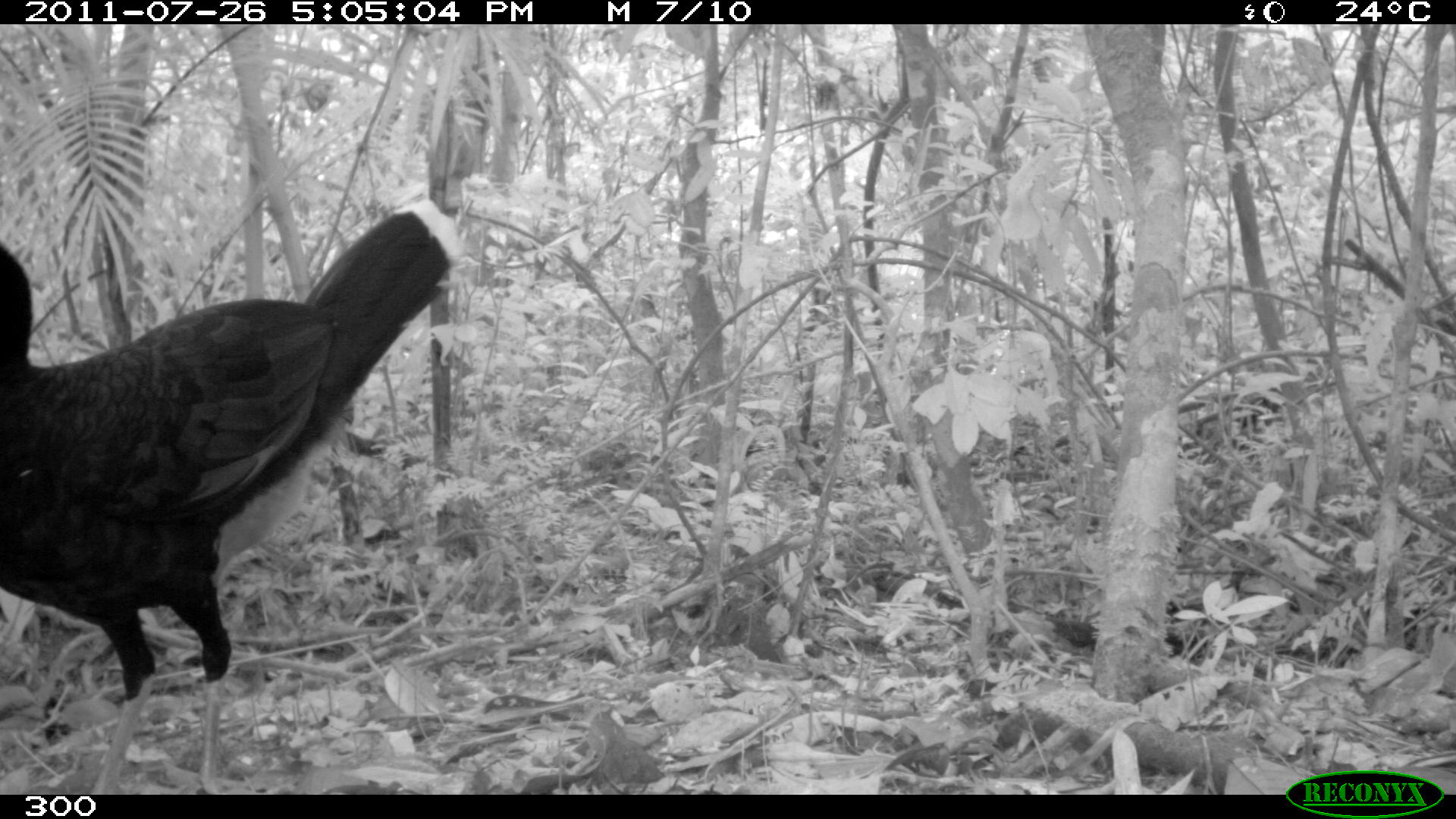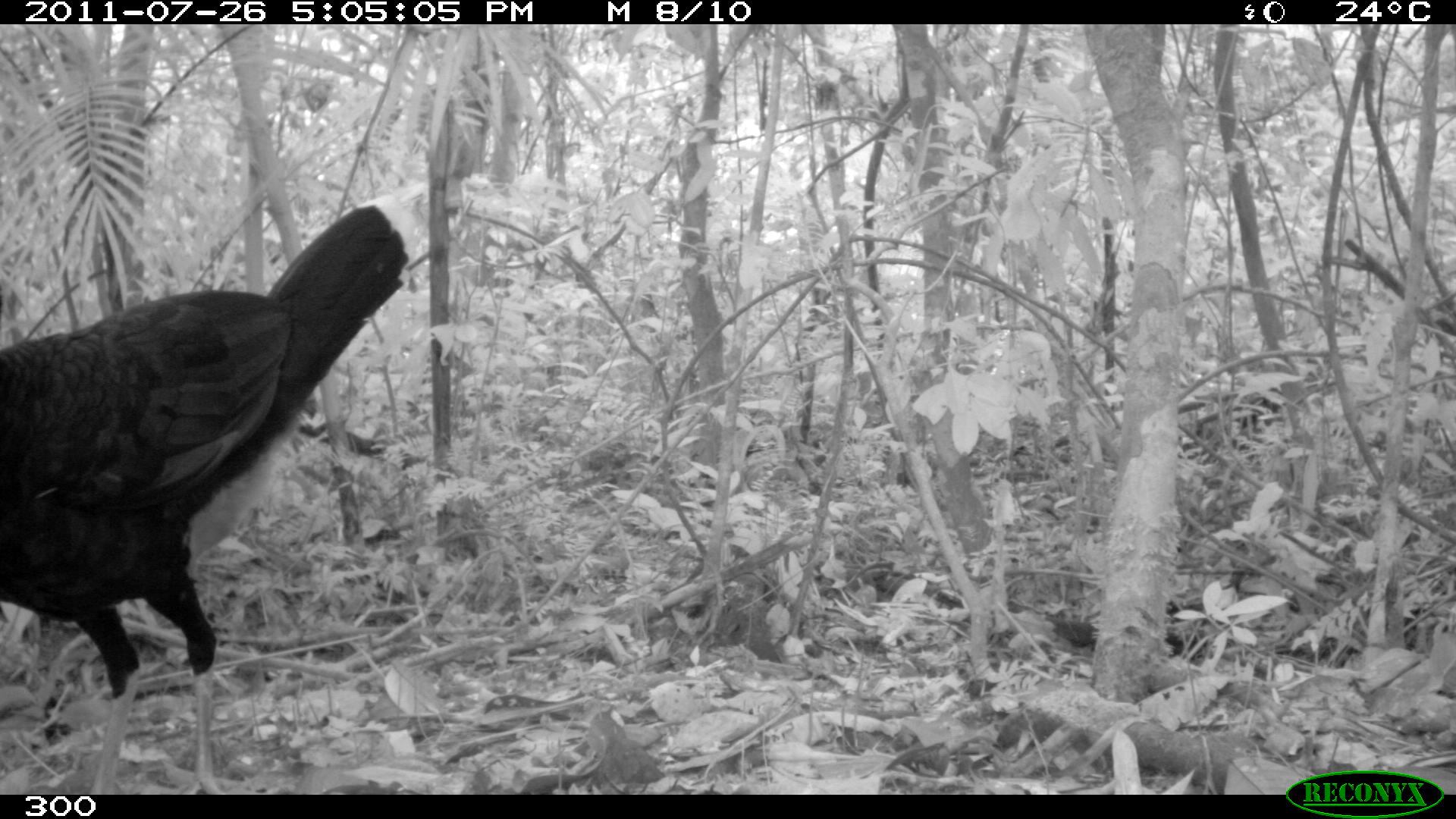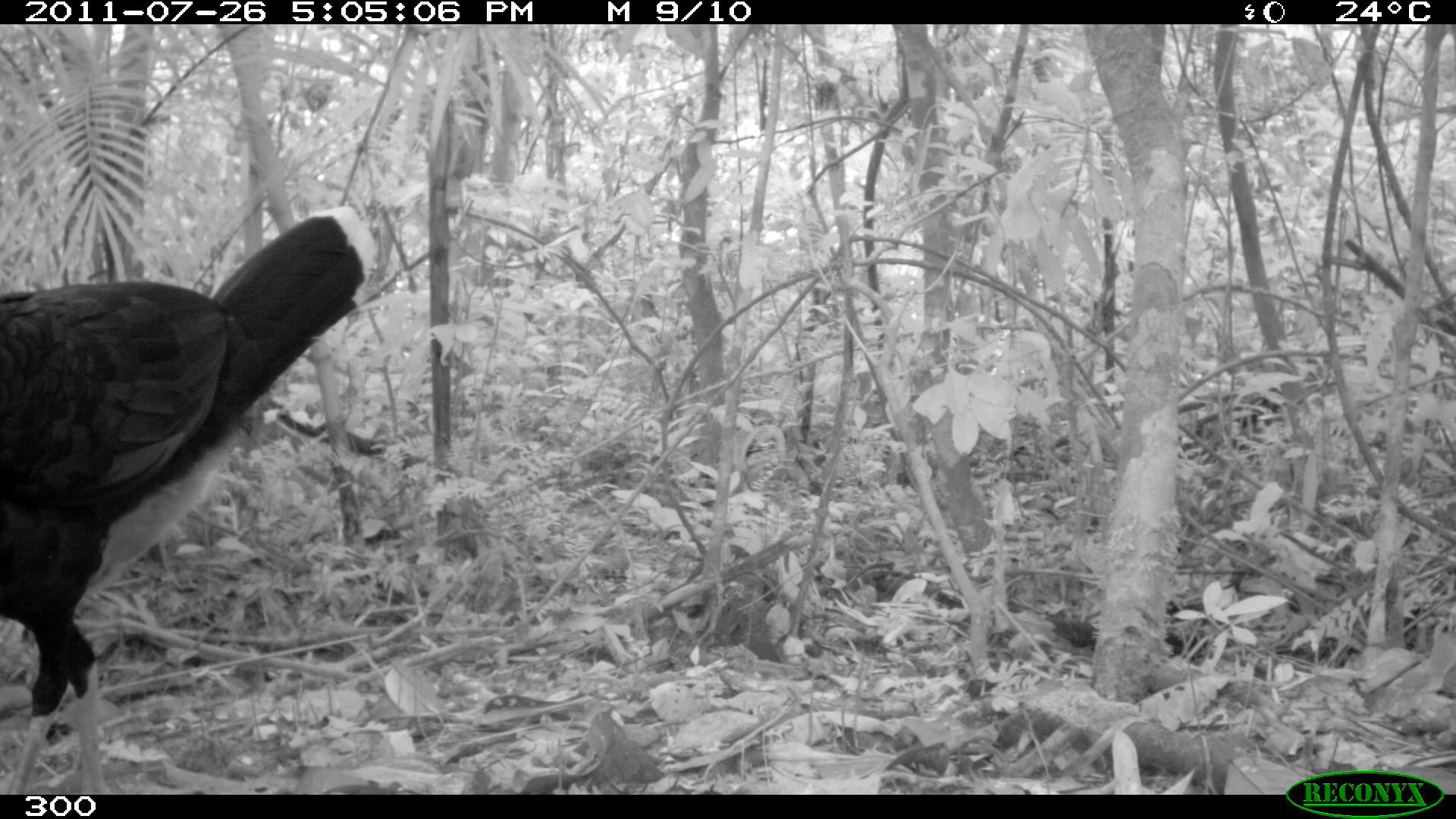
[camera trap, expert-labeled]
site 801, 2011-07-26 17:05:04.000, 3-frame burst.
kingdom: Animalia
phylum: Chordata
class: Aves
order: Galliformes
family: Cracidae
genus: Mitu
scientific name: Mitu tuberosum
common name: razor-billed curassow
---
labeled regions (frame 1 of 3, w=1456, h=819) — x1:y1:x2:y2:
mitu tuberosum: 0:198:464:794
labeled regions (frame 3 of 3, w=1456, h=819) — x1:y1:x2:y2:
mitu tuberosum: 0:205:378:793